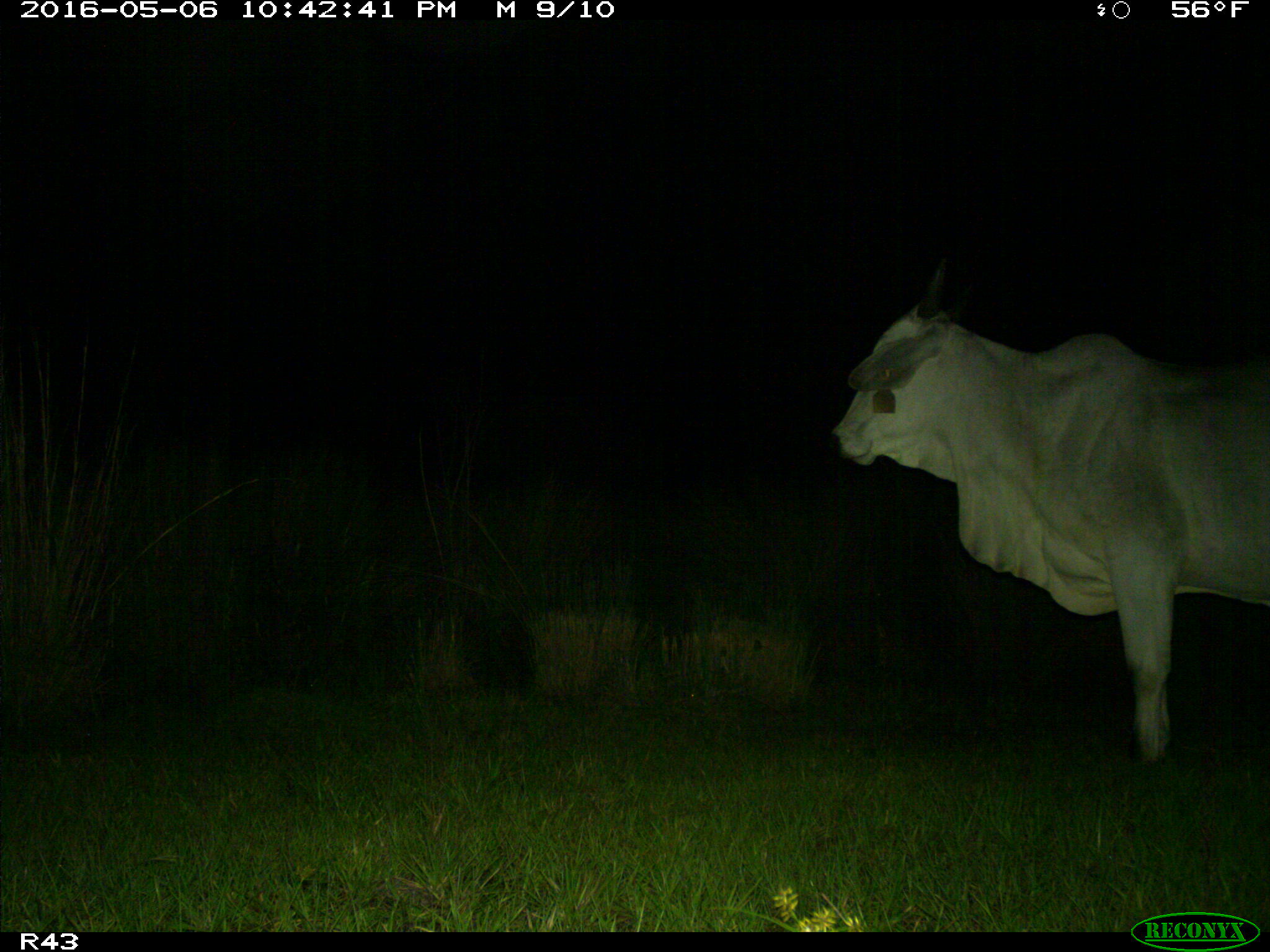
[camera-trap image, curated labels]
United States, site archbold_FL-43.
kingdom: Animalia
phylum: Chordata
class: Mammalia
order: Artiodactyla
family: Bovidae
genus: Bos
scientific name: Bos taurus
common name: domestic cow